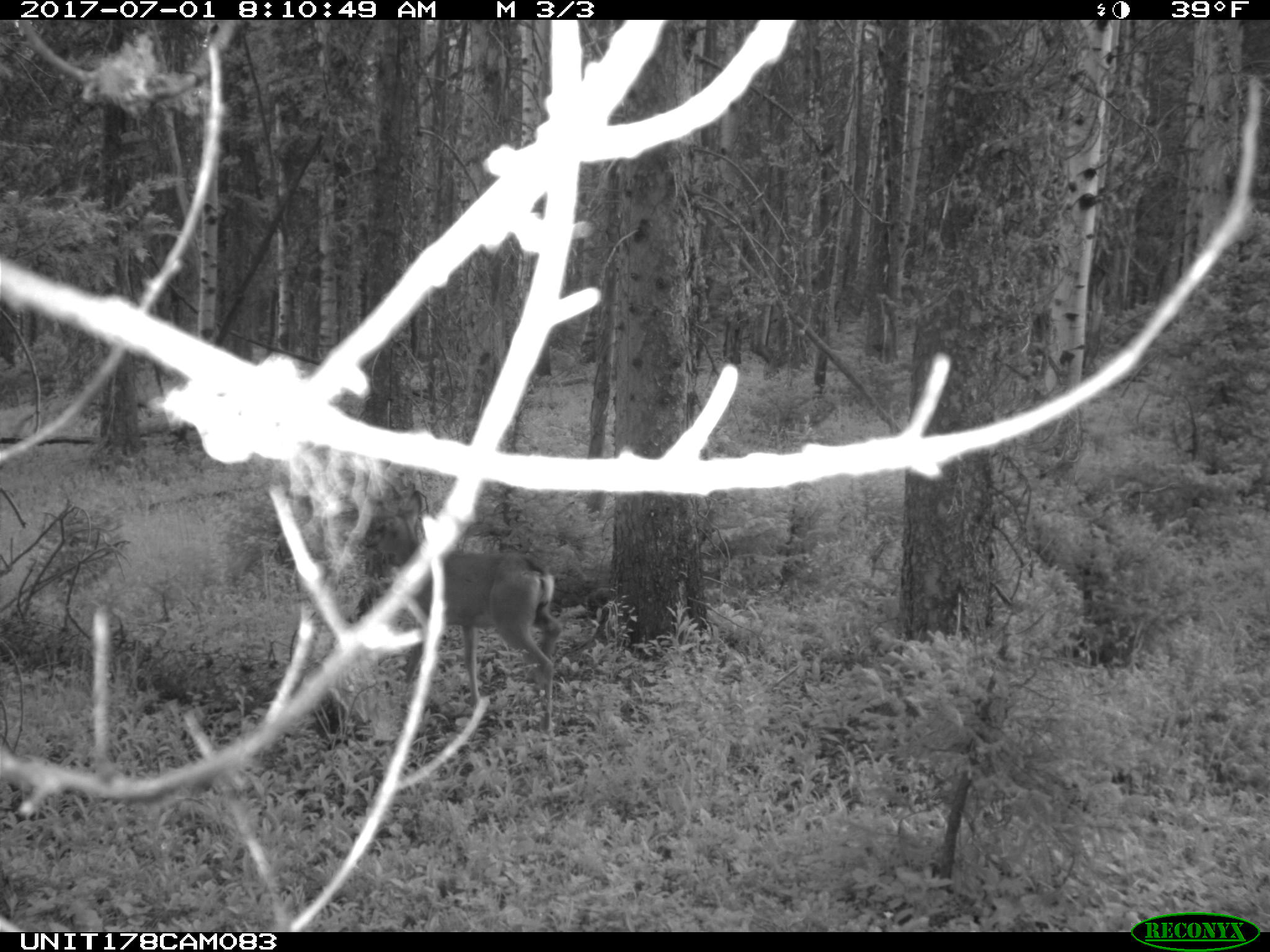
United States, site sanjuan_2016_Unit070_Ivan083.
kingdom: Animalia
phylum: Chordata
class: Mammalia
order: Artiodactyla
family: Cervidae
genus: Odocoileus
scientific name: Odocoileus hemionus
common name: mule deer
Odocoileus hemionus (mule deer).